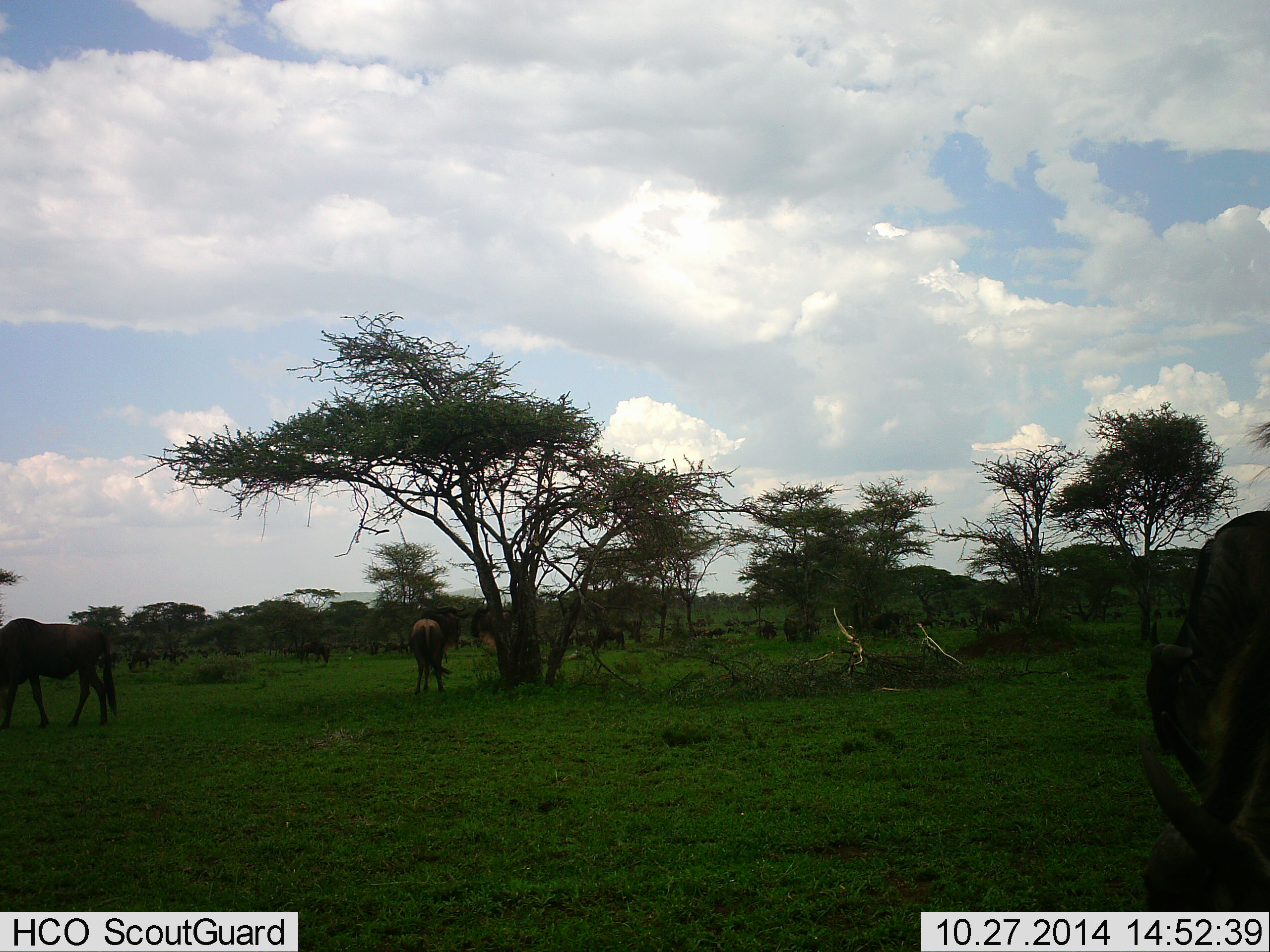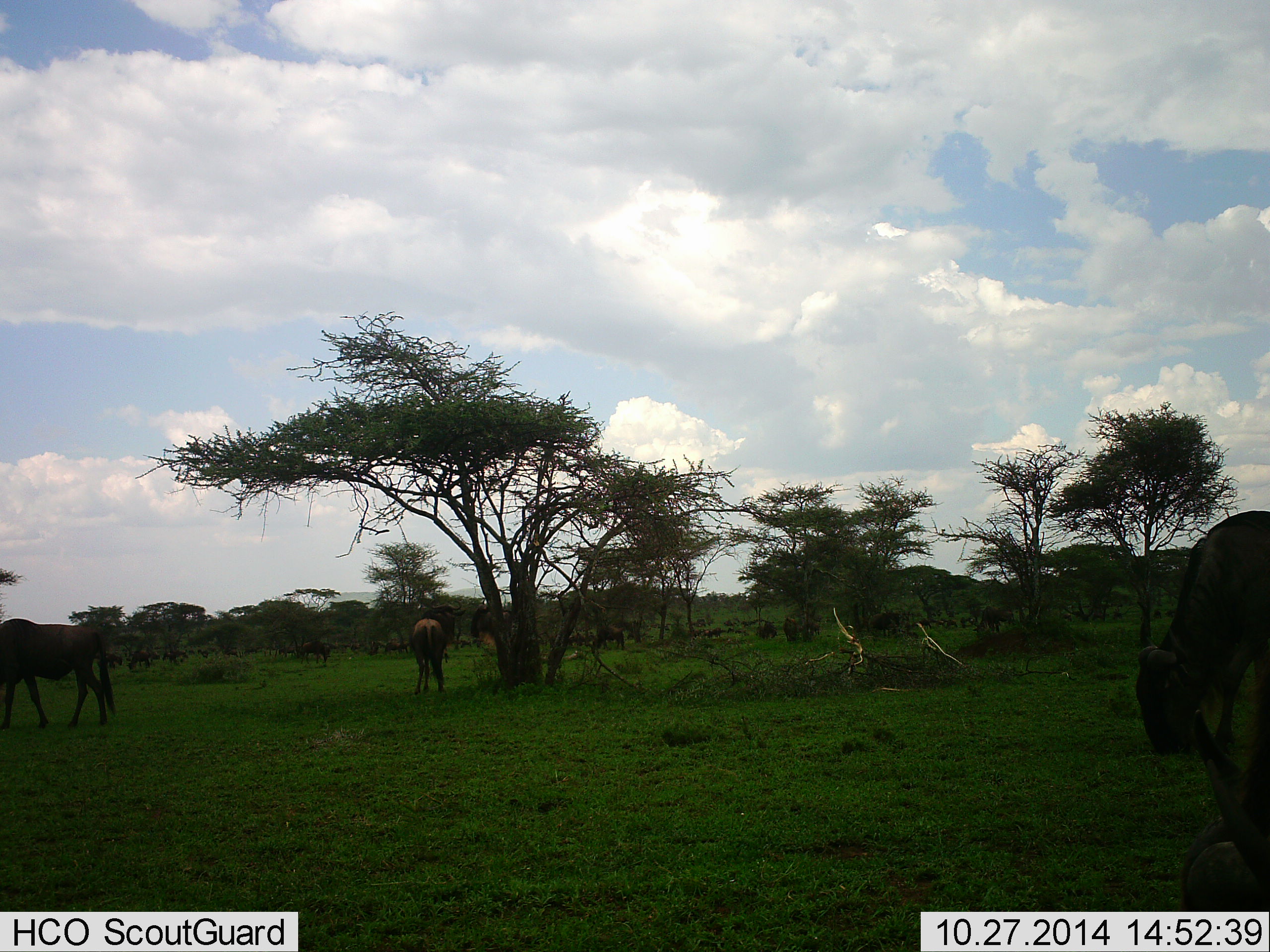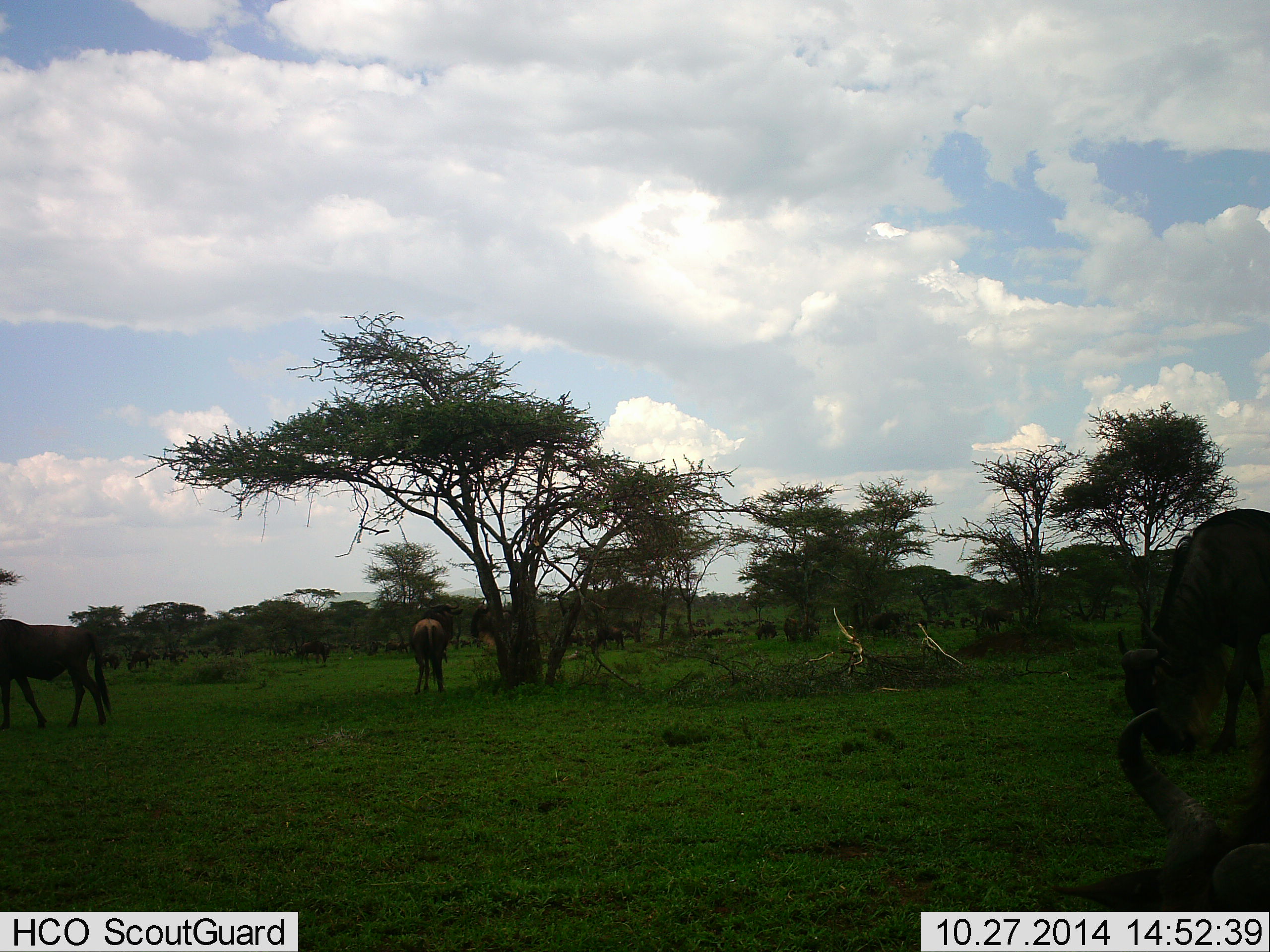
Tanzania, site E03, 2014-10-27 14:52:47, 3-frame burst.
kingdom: Animalia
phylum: Chordata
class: Mammalia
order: Artiodactyla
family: Bovidae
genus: Connochaetes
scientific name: Connochaetes taurinus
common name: blue wildebeest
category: wildebeest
Wildebeest (blue wildebeest) (Connochaetes taurinus), count 11-50. Behavior (volunteer vote fractions): standing 50%, resting 0%, moving 50%, interacting 10%. Young present (vote fraction): 0%. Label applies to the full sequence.